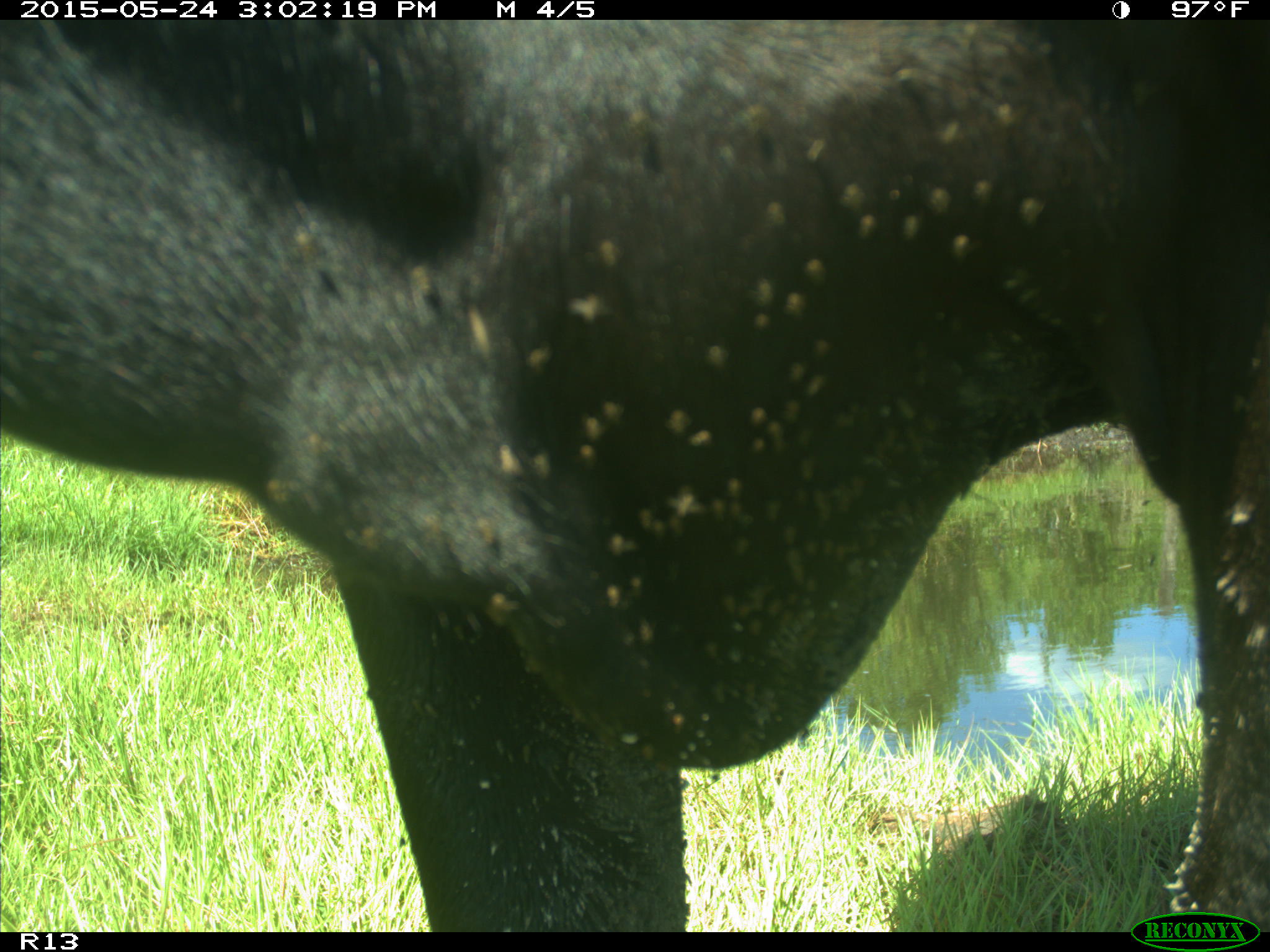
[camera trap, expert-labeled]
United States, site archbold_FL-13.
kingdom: Animalia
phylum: Chordata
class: Mammalia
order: Artiodactyla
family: Bovidae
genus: Bos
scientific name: Bos taurus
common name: domestic cow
Bos taurus (domestic cow).